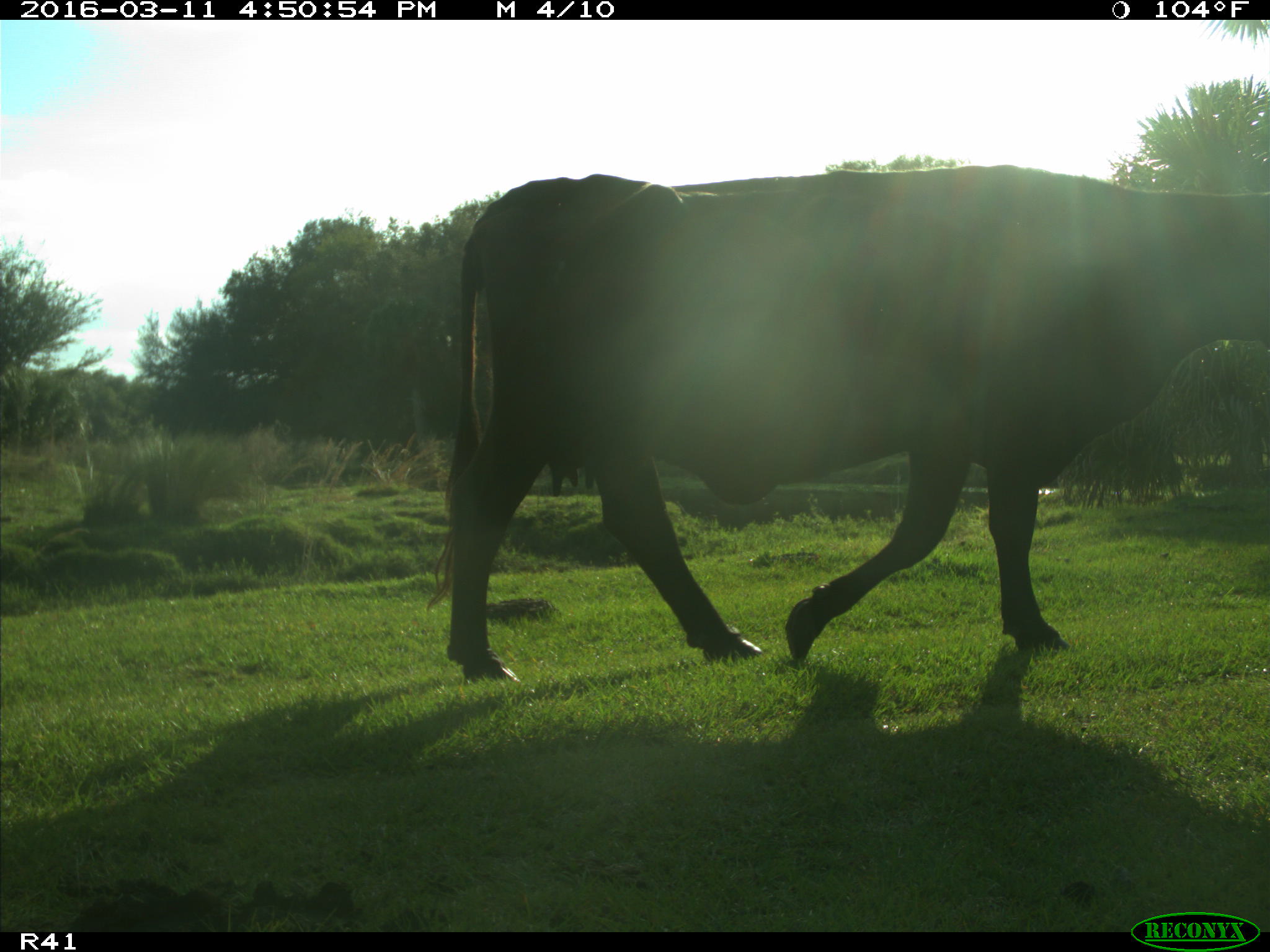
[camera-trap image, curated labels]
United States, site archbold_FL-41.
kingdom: Animalia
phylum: Chordata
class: Mammalia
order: Artiodactyla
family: Bovidae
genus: Bos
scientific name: Bos taurus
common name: domestic cow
Bos taurus (domestic cow).